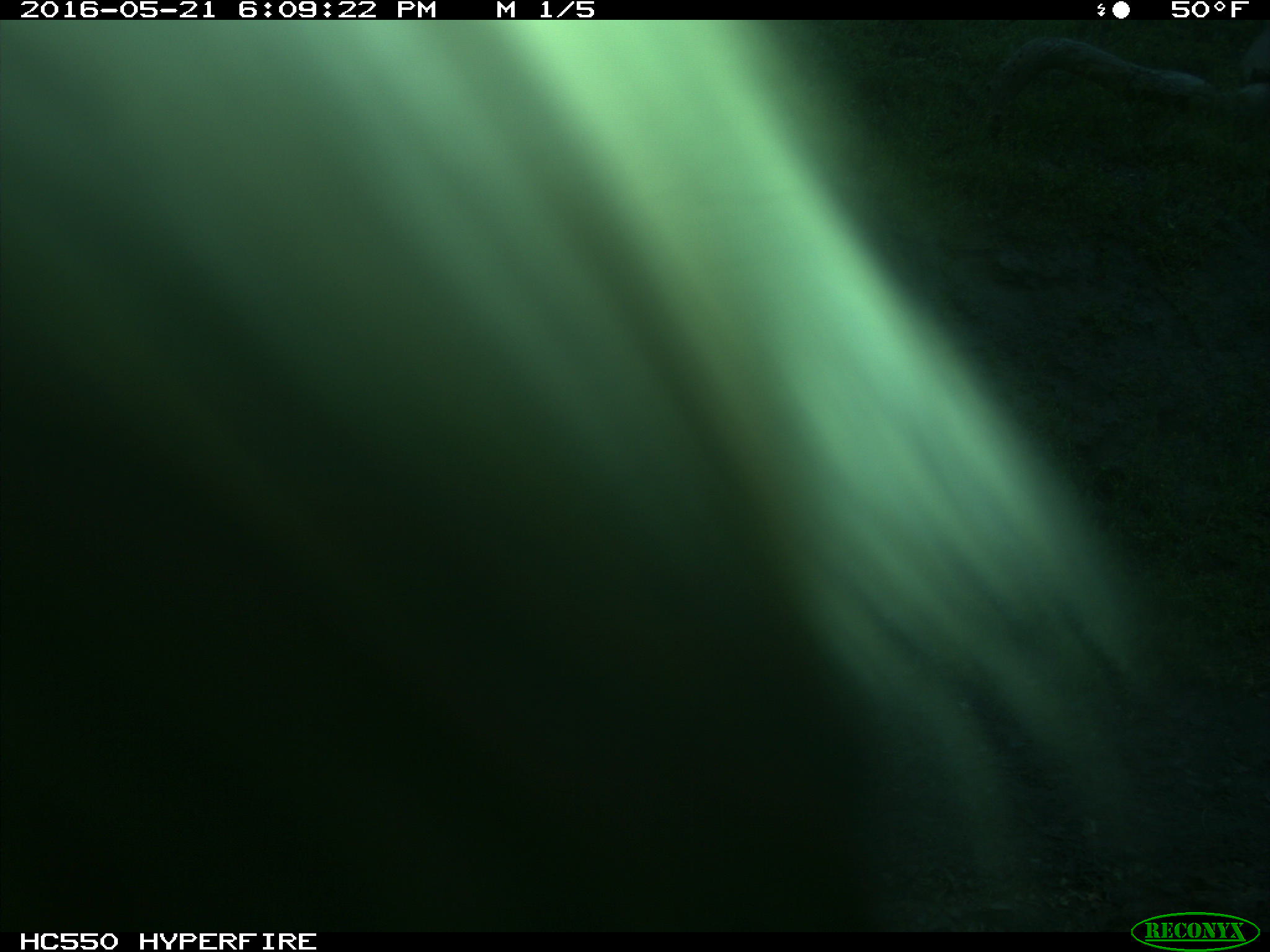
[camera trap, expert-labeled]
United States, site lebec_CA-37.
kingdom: Animalia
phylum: Chordata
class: Mammalia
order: Artiodactyla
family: Bovidae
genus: Bos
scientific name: Bos taurus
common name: domestic cow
Bos taurus (domestic cow).